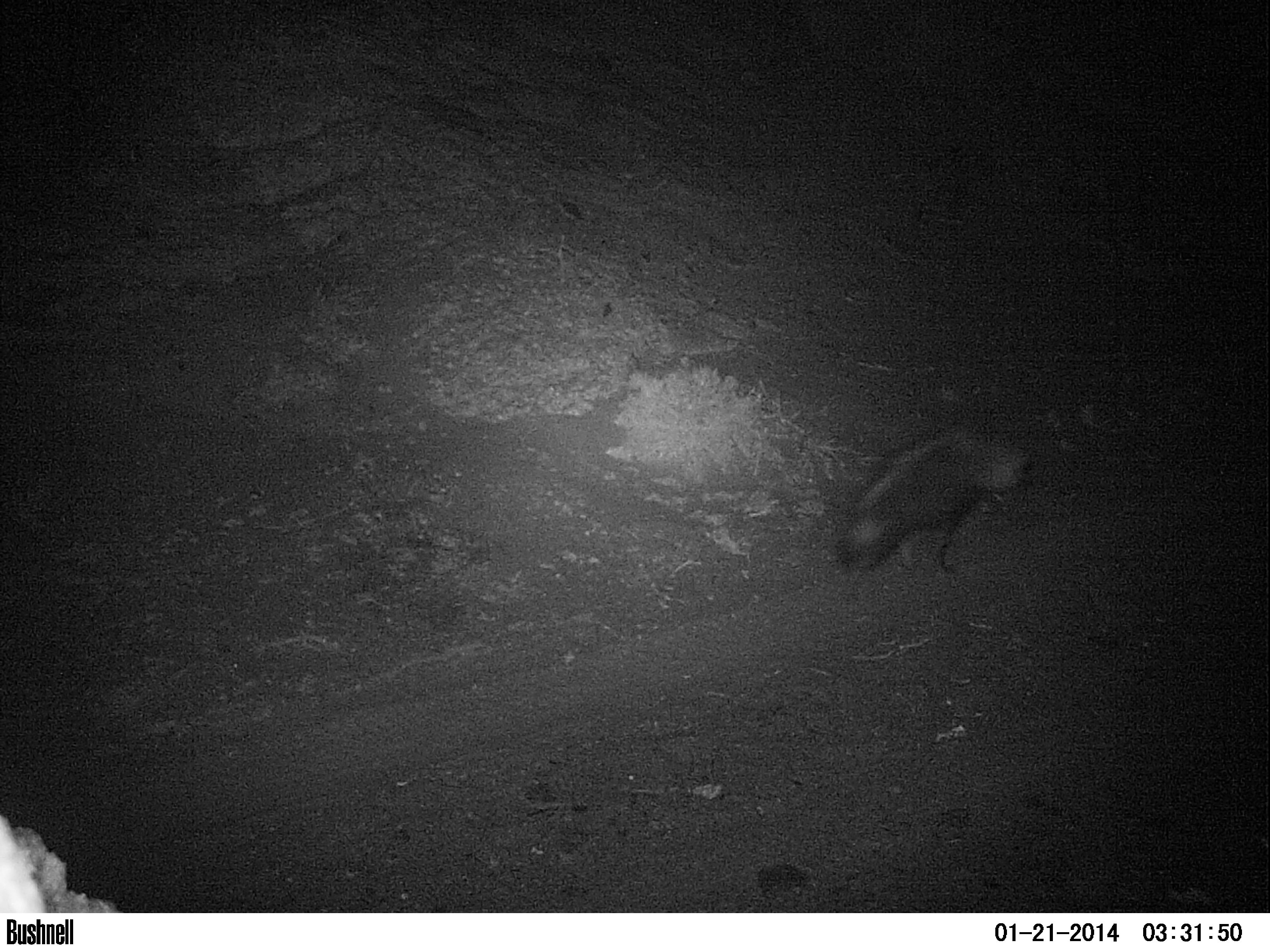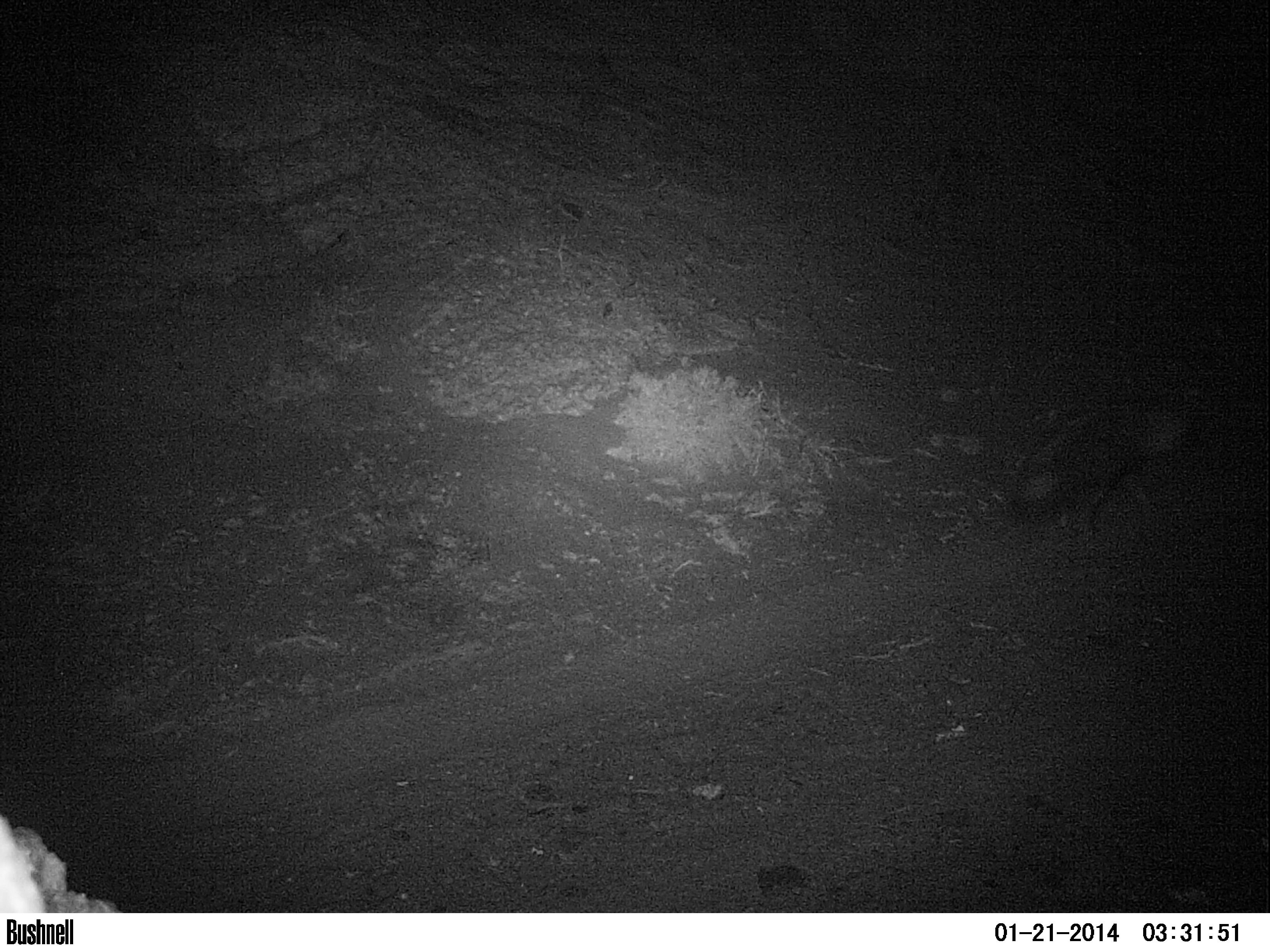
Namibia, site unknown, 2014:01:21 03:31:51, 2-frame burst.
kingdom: Animalia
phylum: Chordata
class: Mammalia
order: Carnivora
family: Hyaenidae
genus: Parahyaena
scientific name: Parahyaena brunnea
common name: brown hyena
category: hyaena brunnea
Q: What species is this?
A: Hyaena brunnea (brown hyena) (Parahyaena brunnea).